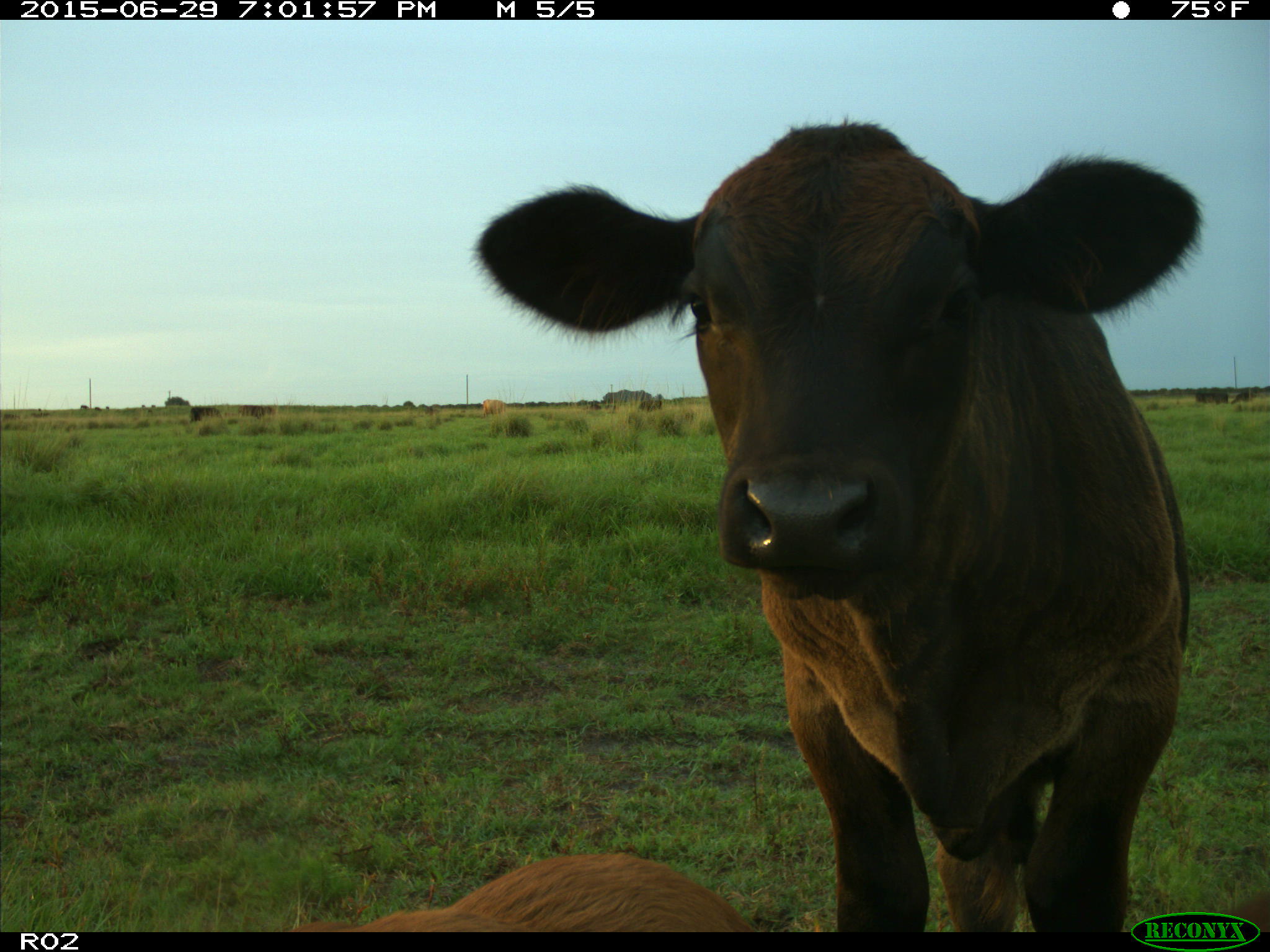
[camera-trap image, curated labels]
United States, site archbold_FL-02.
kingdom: Animalia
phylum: Chordata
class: Mammalia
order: Artiodactyla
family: Bovidae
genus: Bos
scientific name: Bos taurus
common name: domestic cow